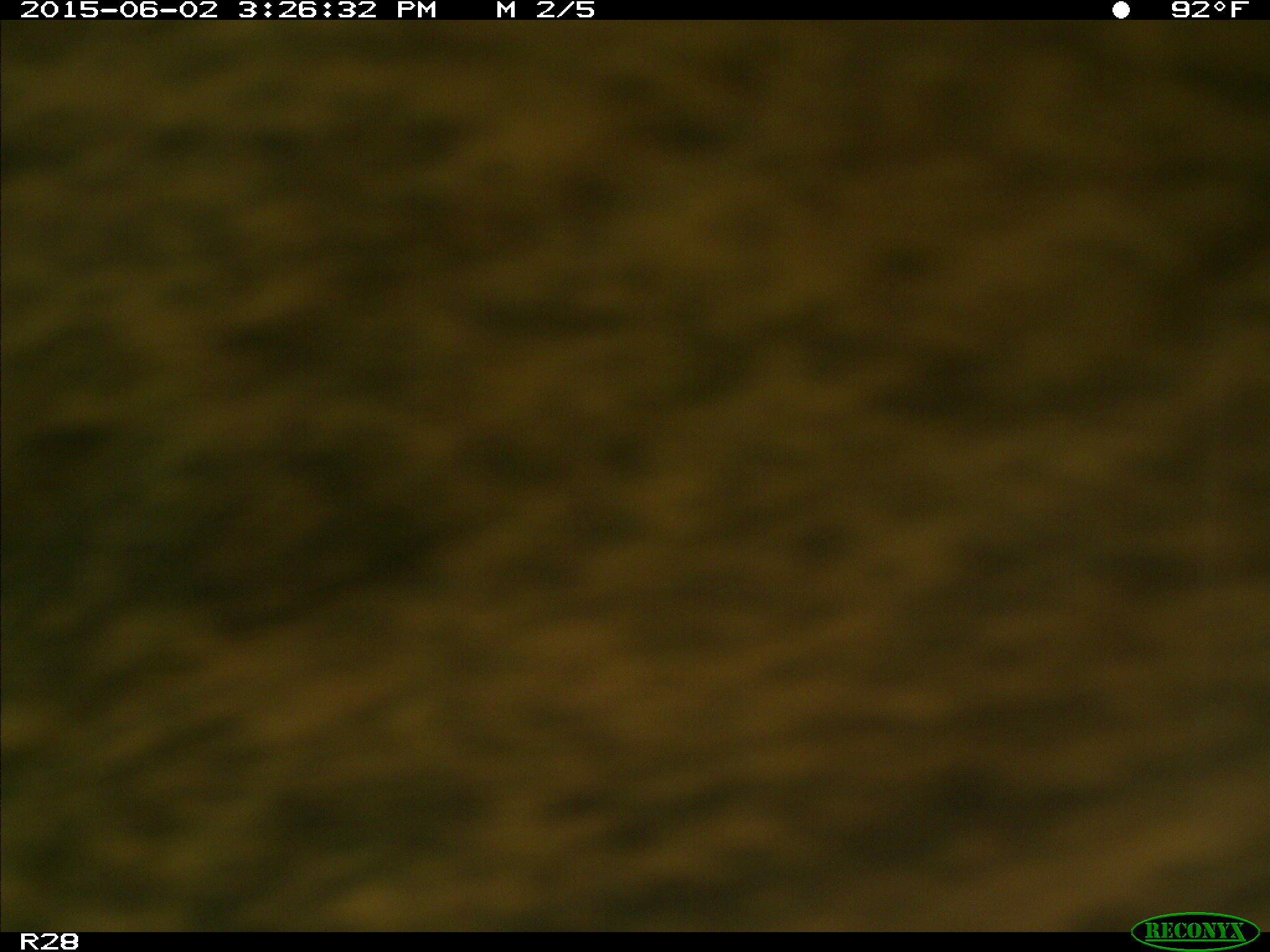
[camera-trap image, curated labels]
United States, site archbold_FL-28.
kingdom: Animalia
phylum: Chordata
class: Mammalia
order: Artiodactyla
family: Bovidae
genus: Bos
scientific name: Bos taurus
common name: domestic cow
Bos taurus (domestic cow).